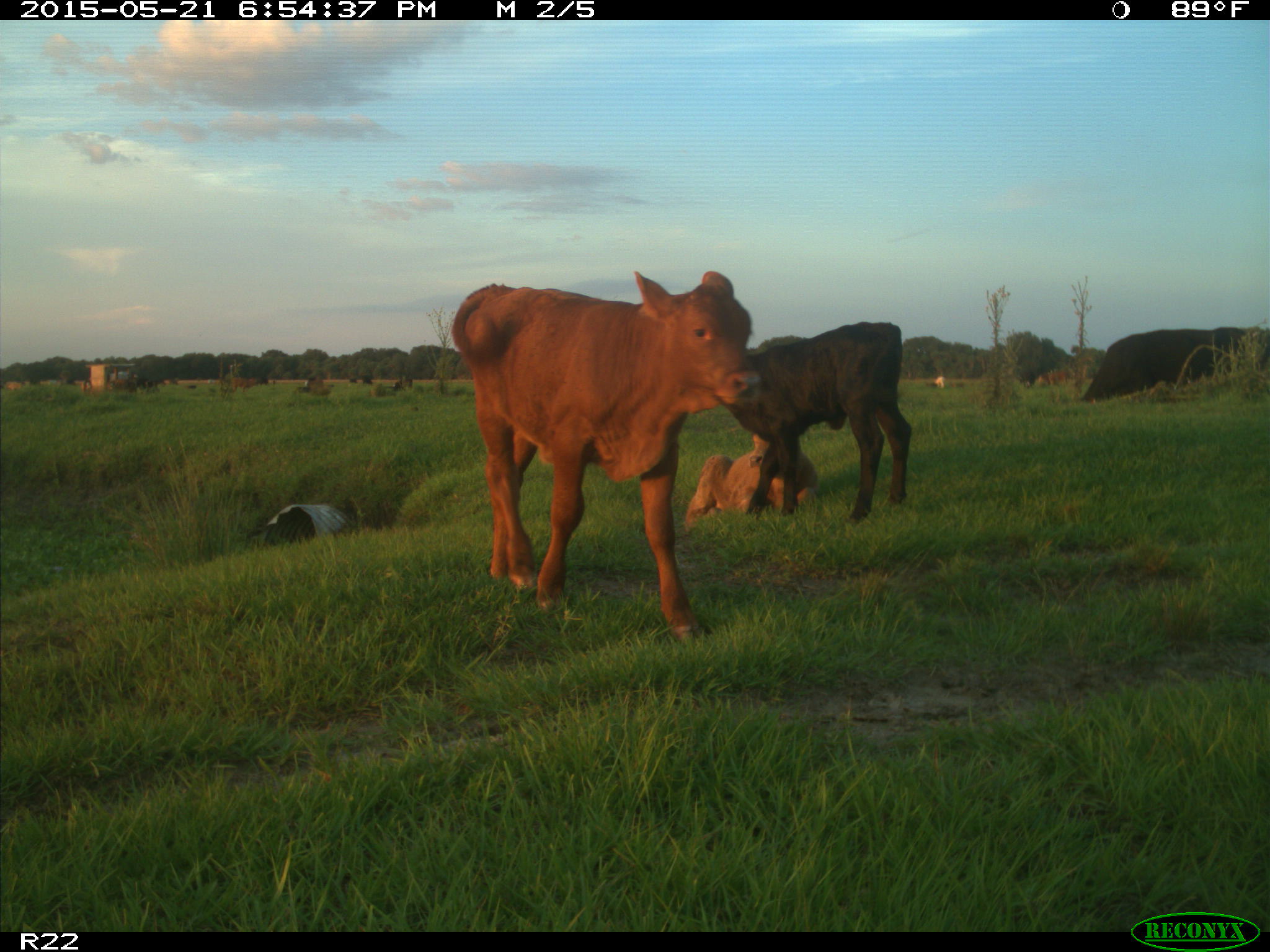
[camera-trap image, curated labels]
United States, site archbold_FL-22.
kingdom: Animalia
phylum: Chordata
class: Mammalia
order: Artiodactyla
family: Bovidae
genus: Bos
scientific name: Bos taurus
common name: domestic cow